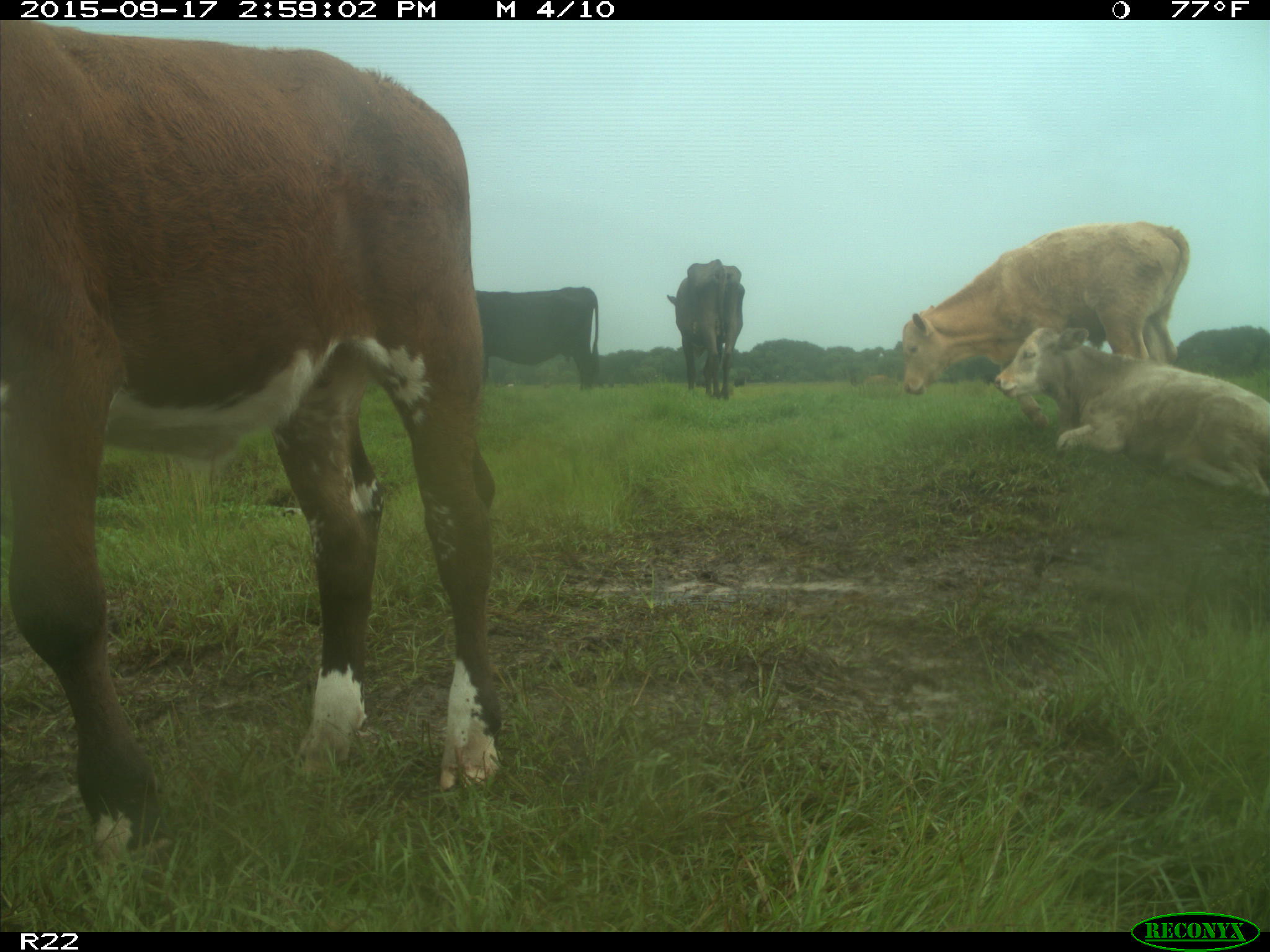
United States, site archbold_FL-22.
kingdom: Animalia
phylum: Chordata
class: Mammalia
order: Artiodactyla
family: Bovidae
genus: Bos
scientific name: Bos taurus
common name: domestic cow